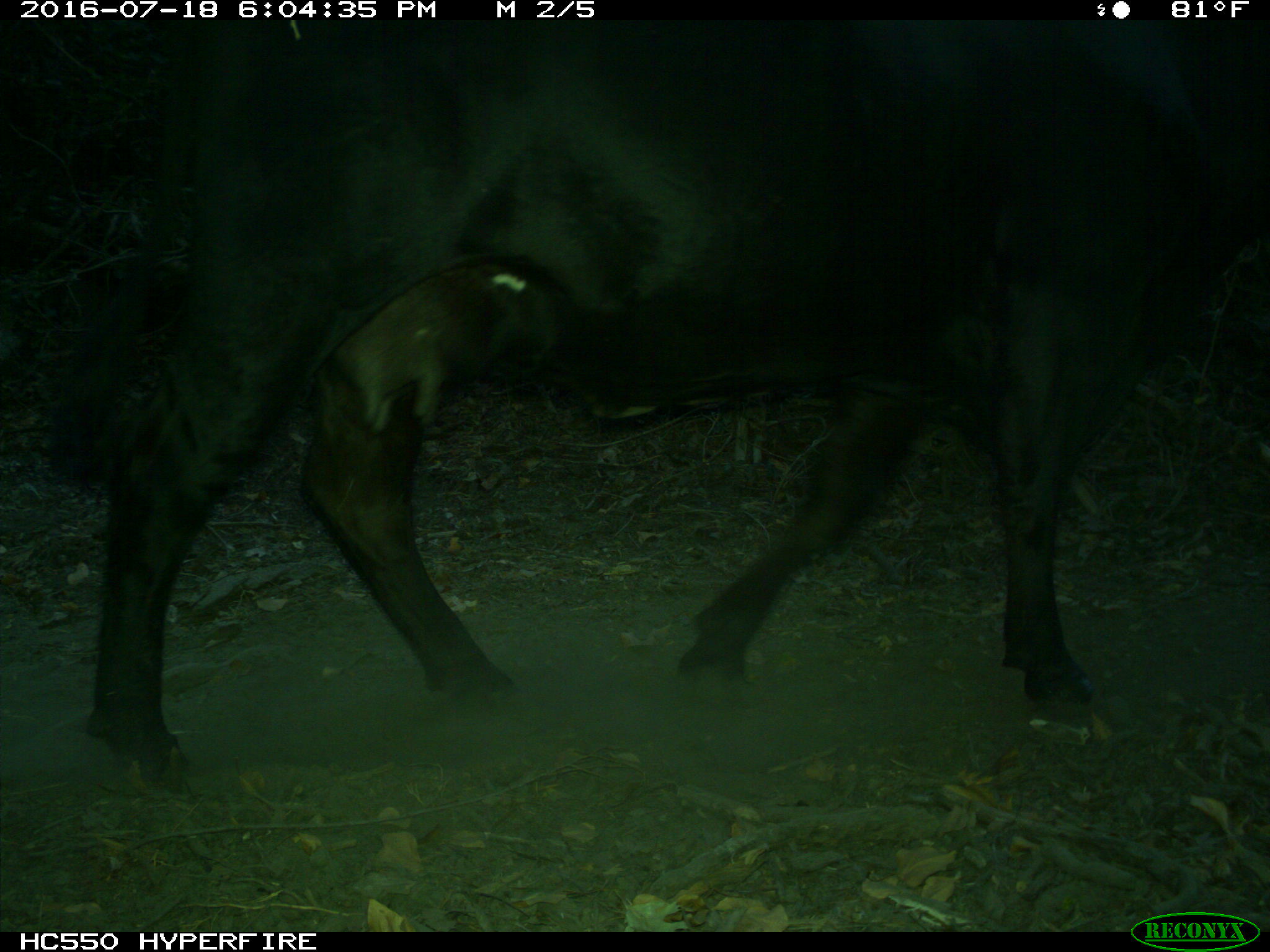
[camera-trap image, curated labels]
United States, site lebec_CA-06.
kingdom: Animalia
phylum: Chordata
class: Mammalia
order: Artiodactyla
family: Bovidae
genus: Bos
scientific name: Bos taurus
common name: domestic cow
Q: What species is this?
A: Bos taurus (domestic cow).